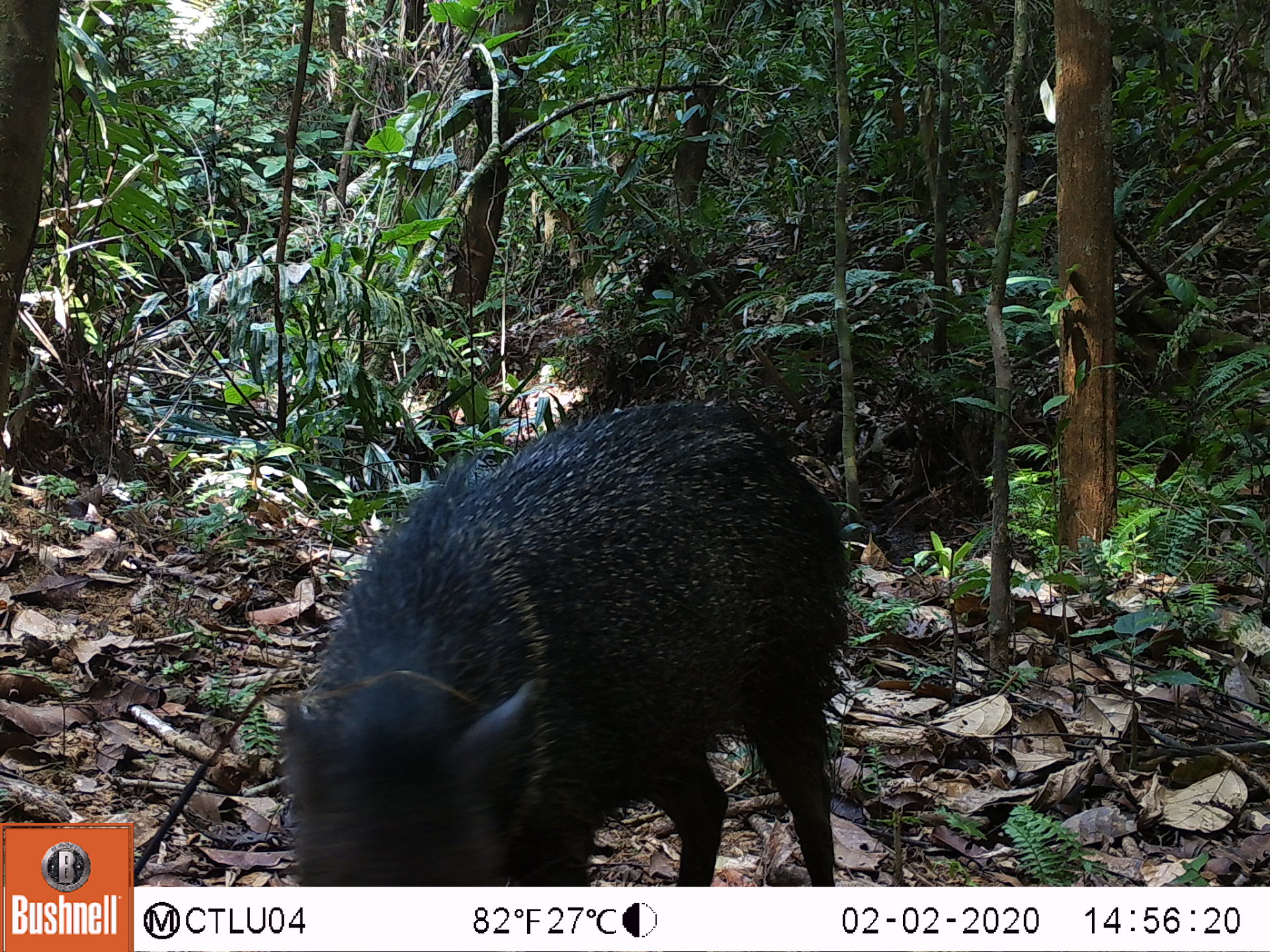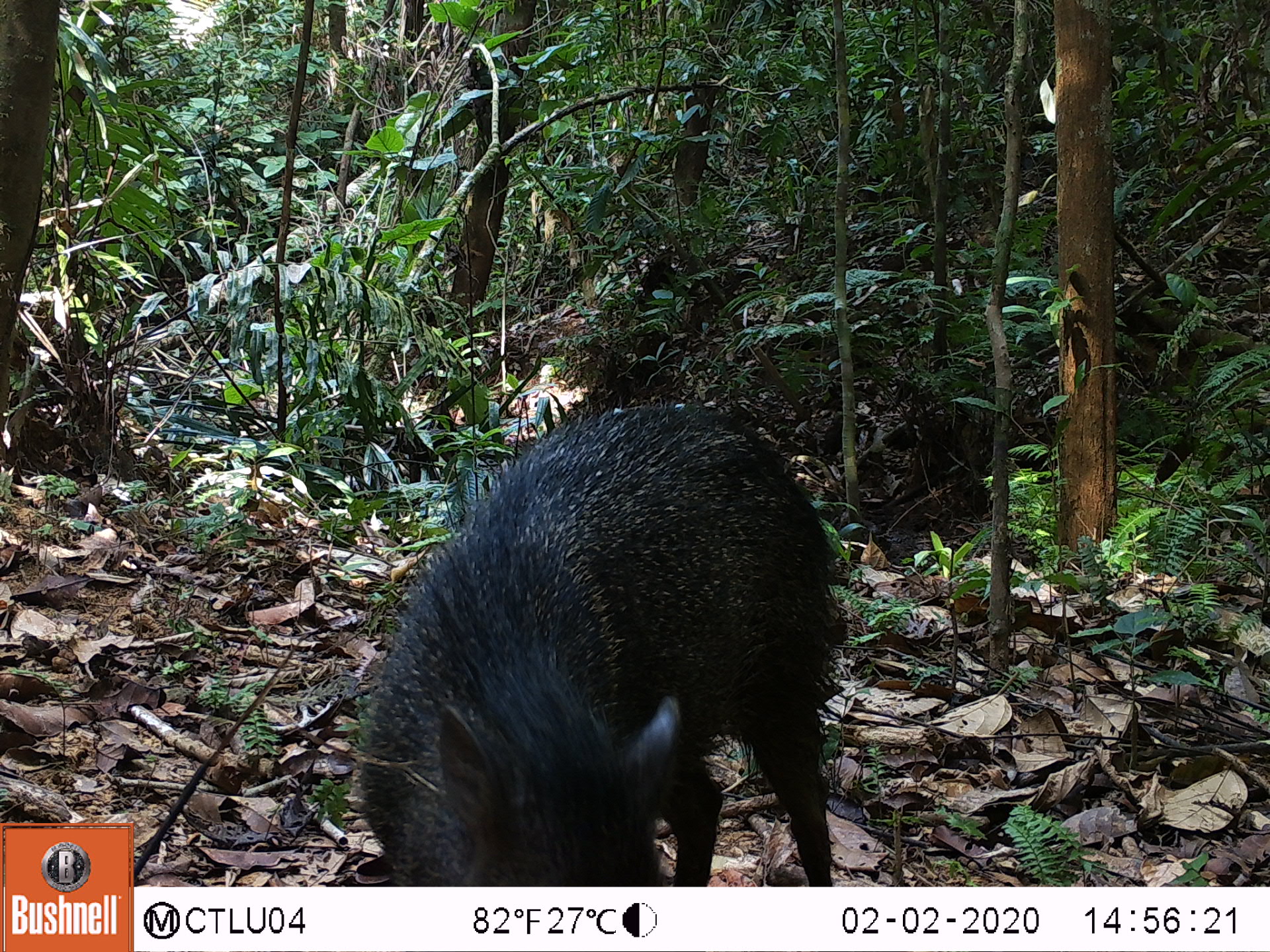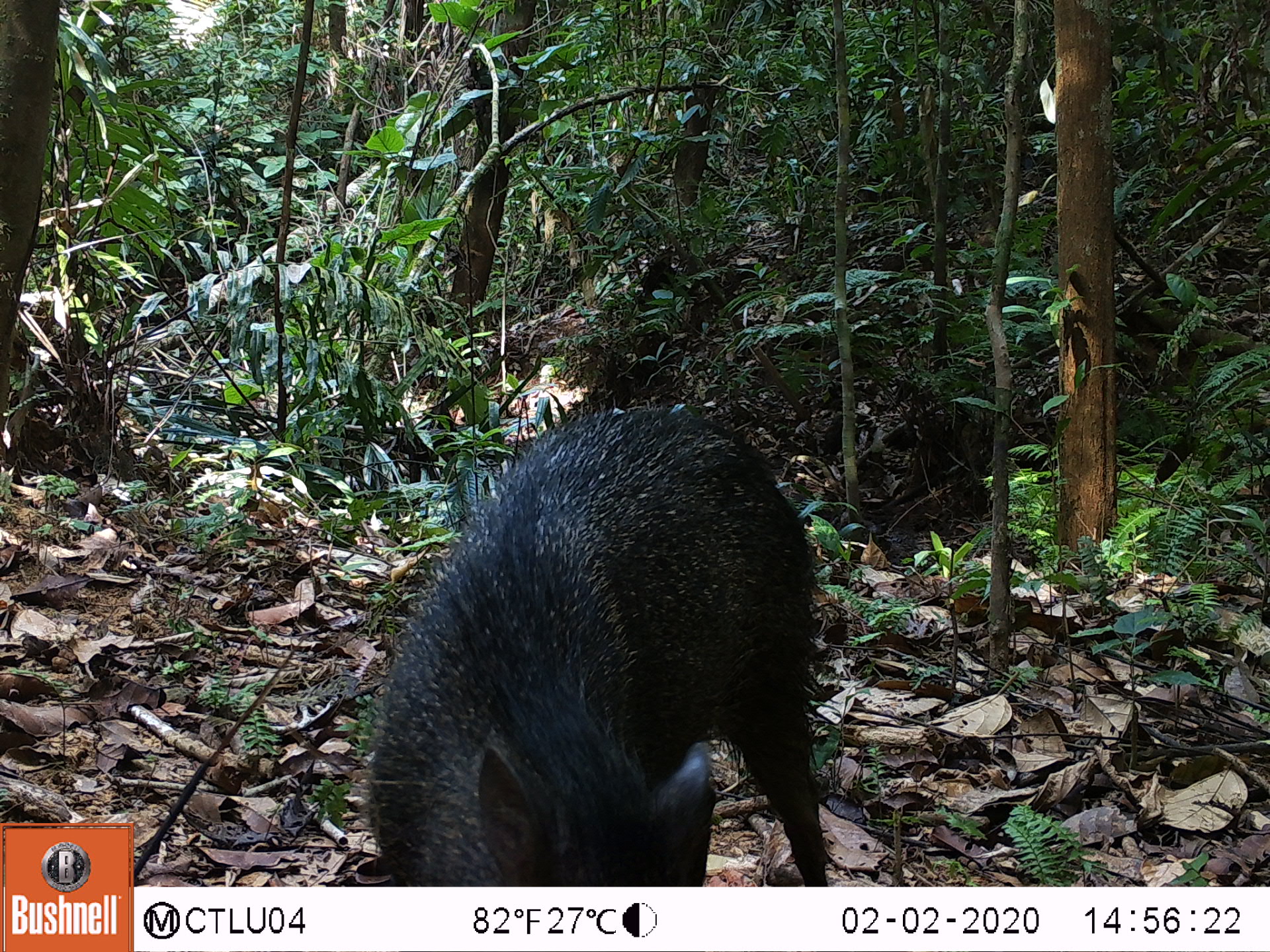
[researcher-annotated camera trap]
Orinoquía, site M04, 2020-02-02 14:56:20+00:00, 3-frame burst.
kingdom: Animalia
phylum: Chordata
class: Mammalia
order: Artiodactyla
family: Tayassuidae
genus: Pecari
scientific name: Pecari tajacu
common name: collared peccary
Collared peccary (Pecari tajacu).